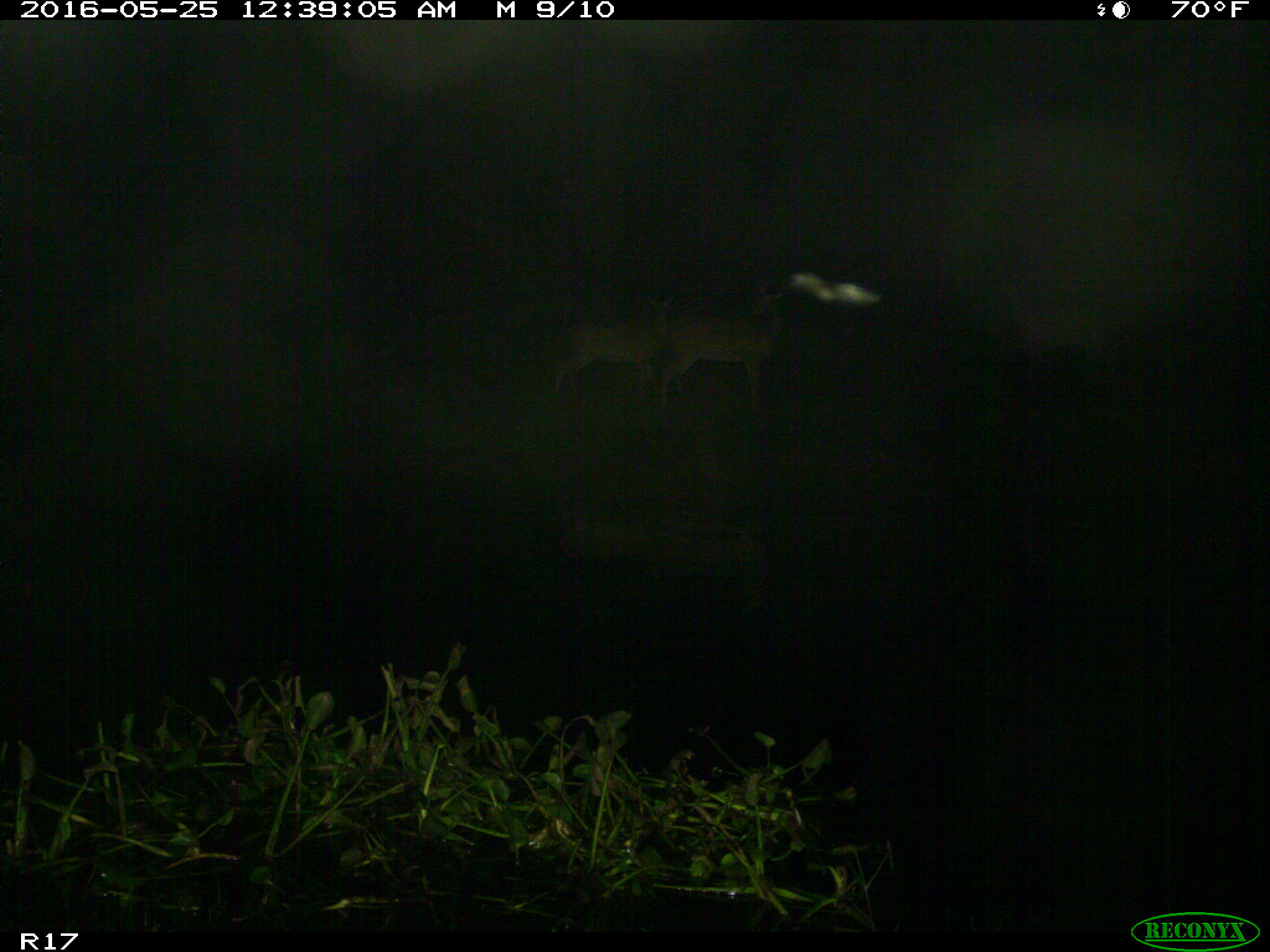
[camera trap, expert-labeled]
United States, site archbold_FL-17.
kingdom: Animalia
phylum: Chordata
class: Mammalia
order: Artiodactyla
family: Cervidae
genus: Odocoileus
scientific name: Odocoileus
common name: deer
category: unidentified deer